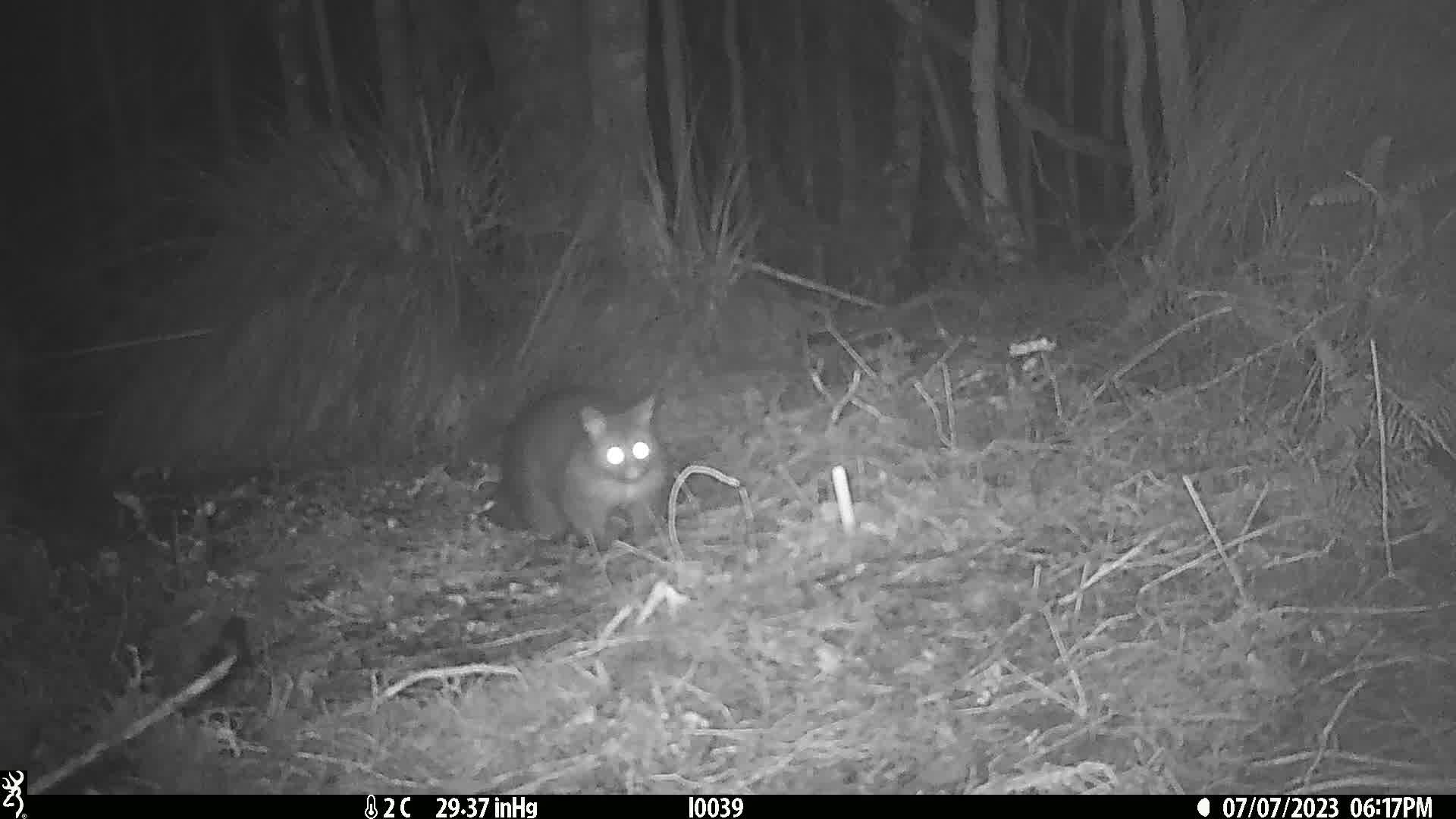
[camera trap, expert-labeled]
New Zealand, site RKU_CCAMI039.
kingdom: Animalia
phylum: Chordata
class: Mammalia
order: Diprotodontia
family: Phalangeridae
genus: Trichosurus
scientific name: Trichosurus vulpecula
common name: common brushtail possum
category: possum